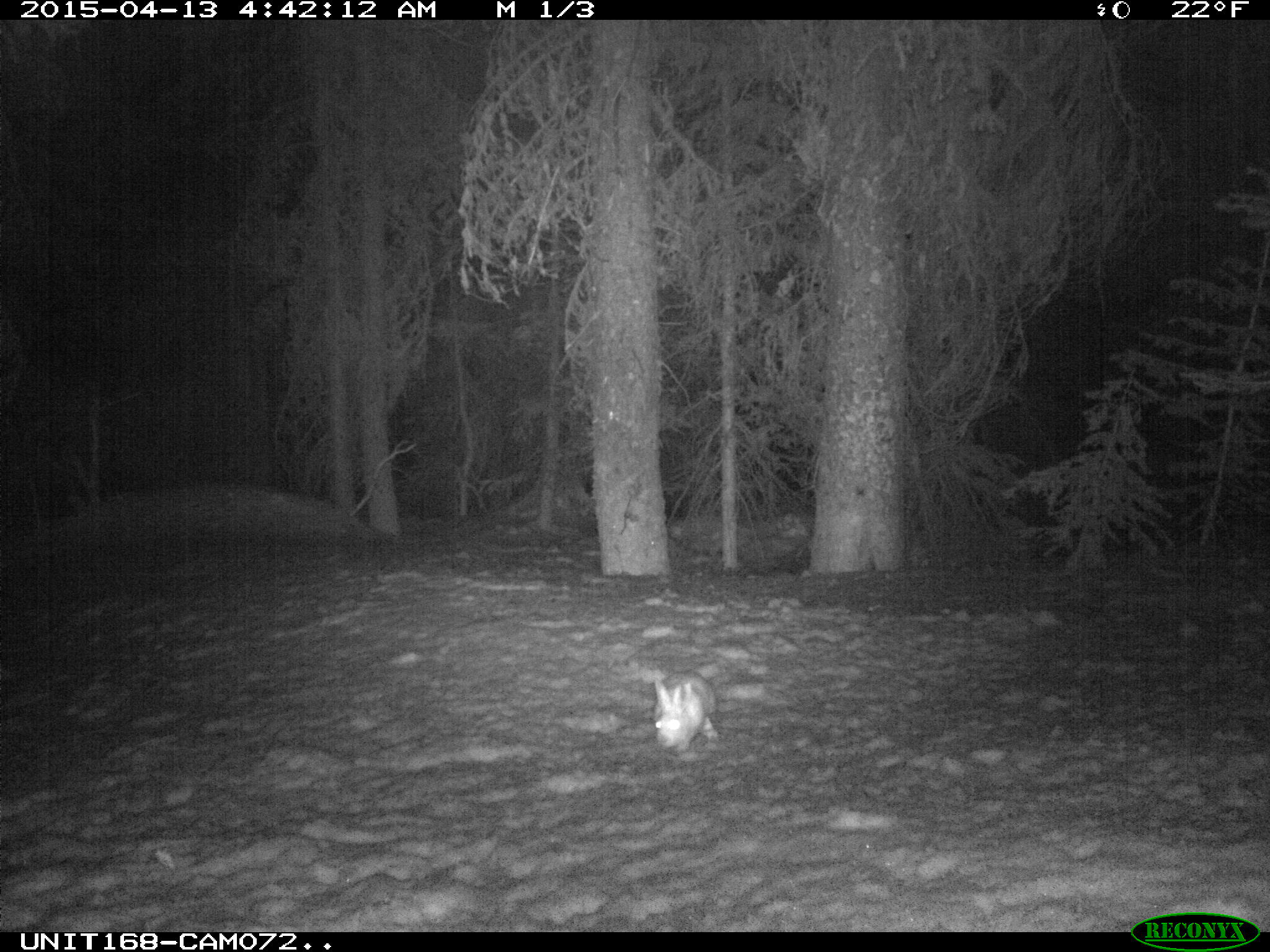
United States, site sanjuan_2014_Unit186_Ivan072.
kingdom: Animalia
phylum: Chordata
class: Mammalia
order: Lagomorpha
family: Leporidae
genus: Lepus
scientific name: Lepus americanus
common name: snowshoe hare